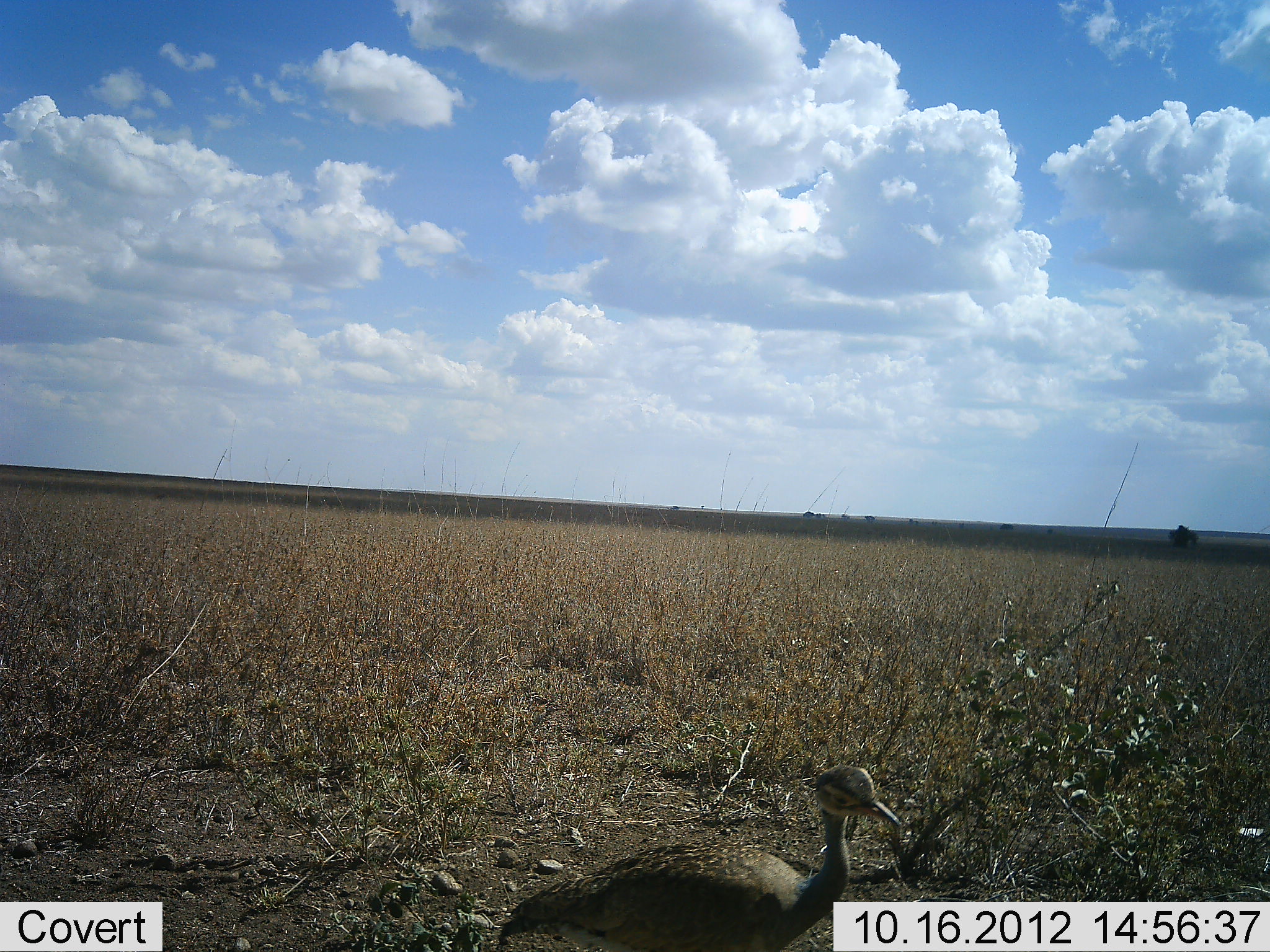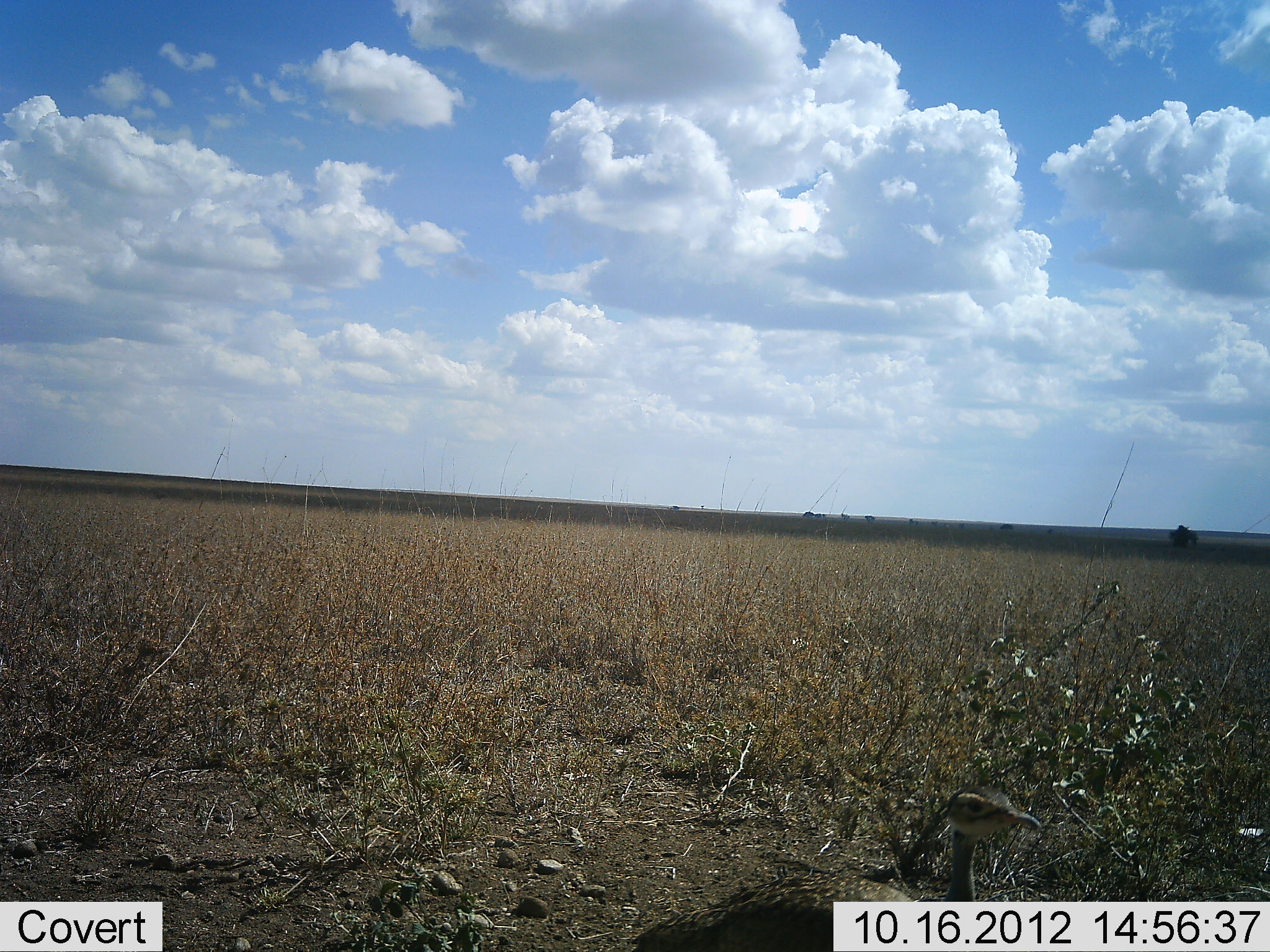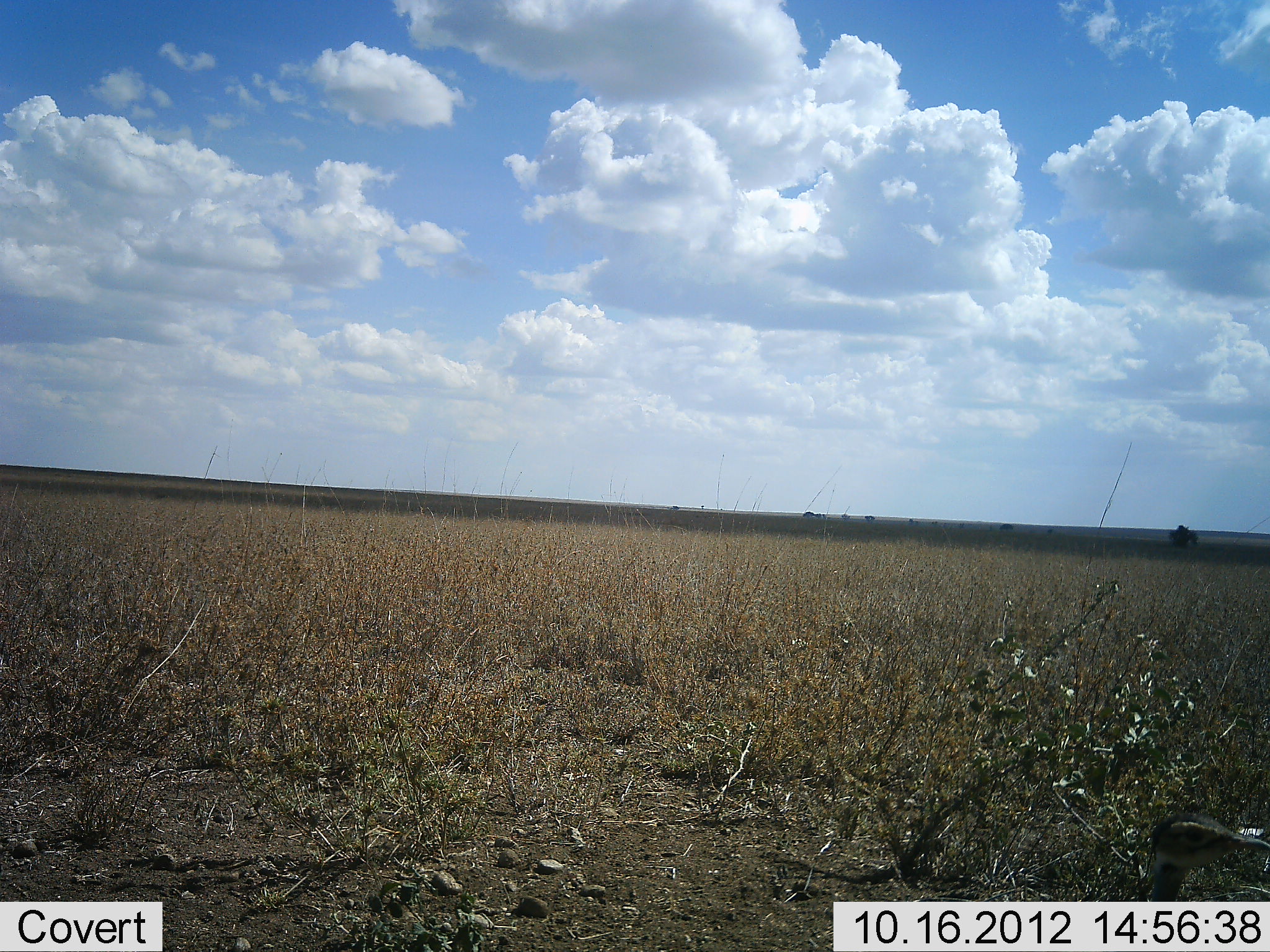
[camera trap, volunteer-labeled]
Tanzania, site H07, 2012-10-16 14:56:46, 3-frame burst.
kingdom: Animalia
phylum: Chordata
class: Aves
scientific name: Aves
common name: bird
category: otherbird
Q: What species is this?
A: Otherbird (bird) (Aves).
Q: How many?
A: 1.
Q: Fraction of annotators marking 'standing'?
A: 10%.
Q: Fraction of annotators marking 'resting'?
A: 10%.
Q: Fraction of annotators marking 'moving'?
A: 80%.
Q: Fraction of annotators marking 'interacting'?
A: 0%.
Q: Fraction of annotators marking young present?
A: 0%.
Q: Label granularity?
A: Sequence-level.